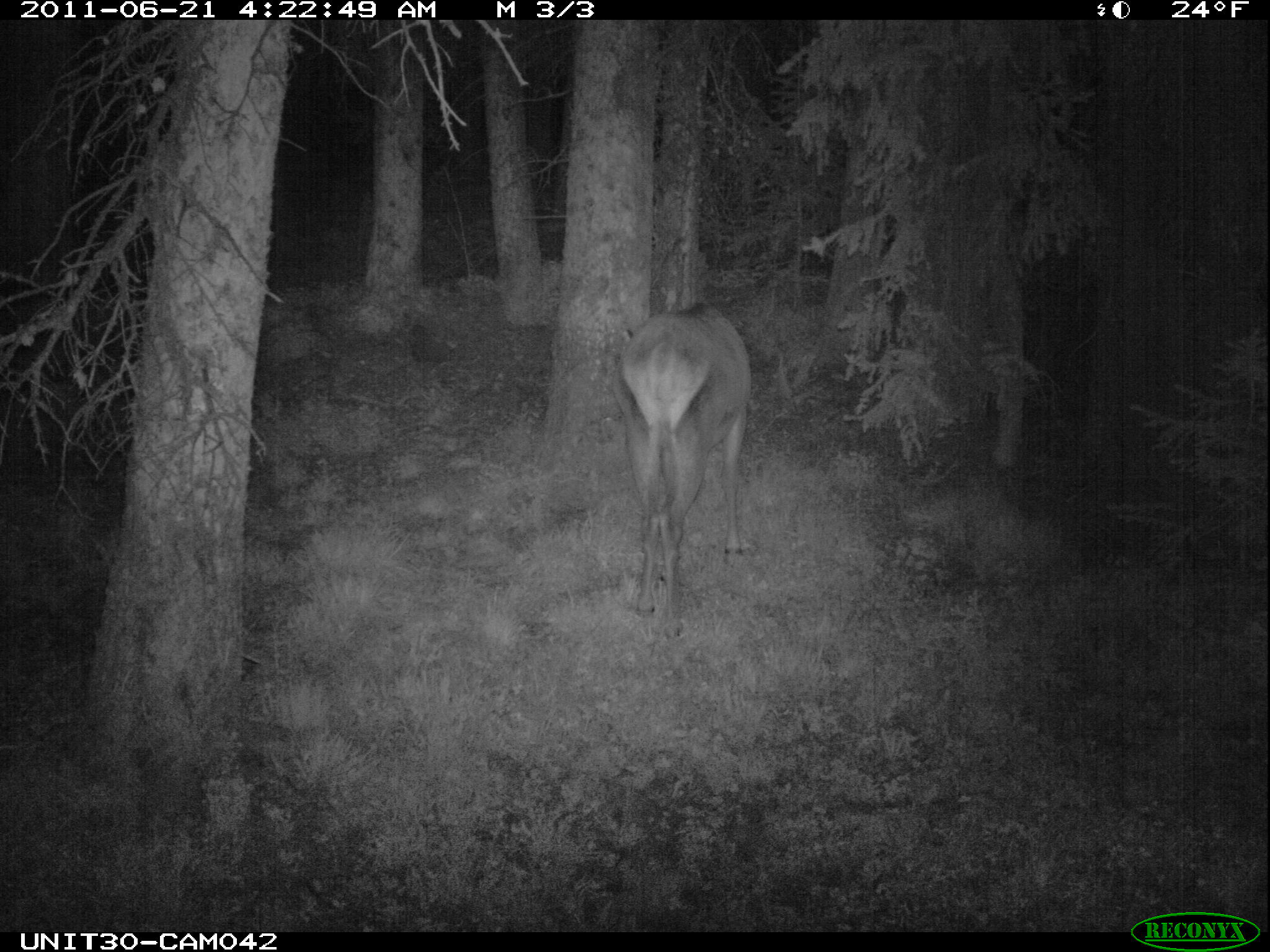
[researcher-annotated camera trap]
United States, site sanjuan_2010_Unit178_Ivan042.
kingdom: Animalia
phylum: Chordata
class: Mammalia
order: Artiodactyla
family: Cervidae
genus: Cervus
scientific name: Cervus elaphus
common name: red deer